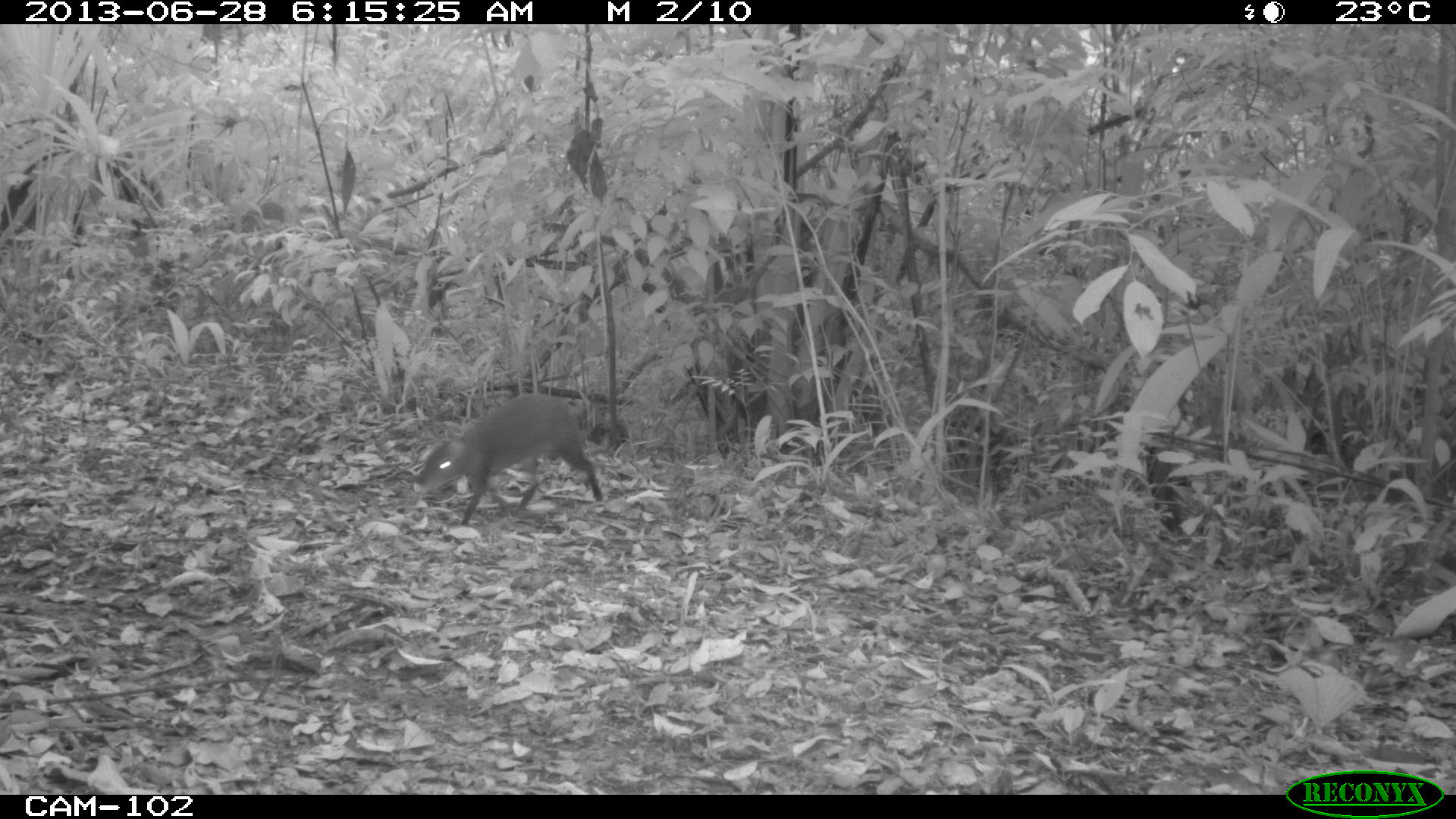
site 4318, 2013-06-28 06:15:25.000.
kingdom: Animalia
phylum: Chordata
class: Mammalia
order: Rodentia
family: Dasyproctidae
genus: Dasyprocta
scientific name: Dasyprocta punctata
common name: central american agouti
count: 1